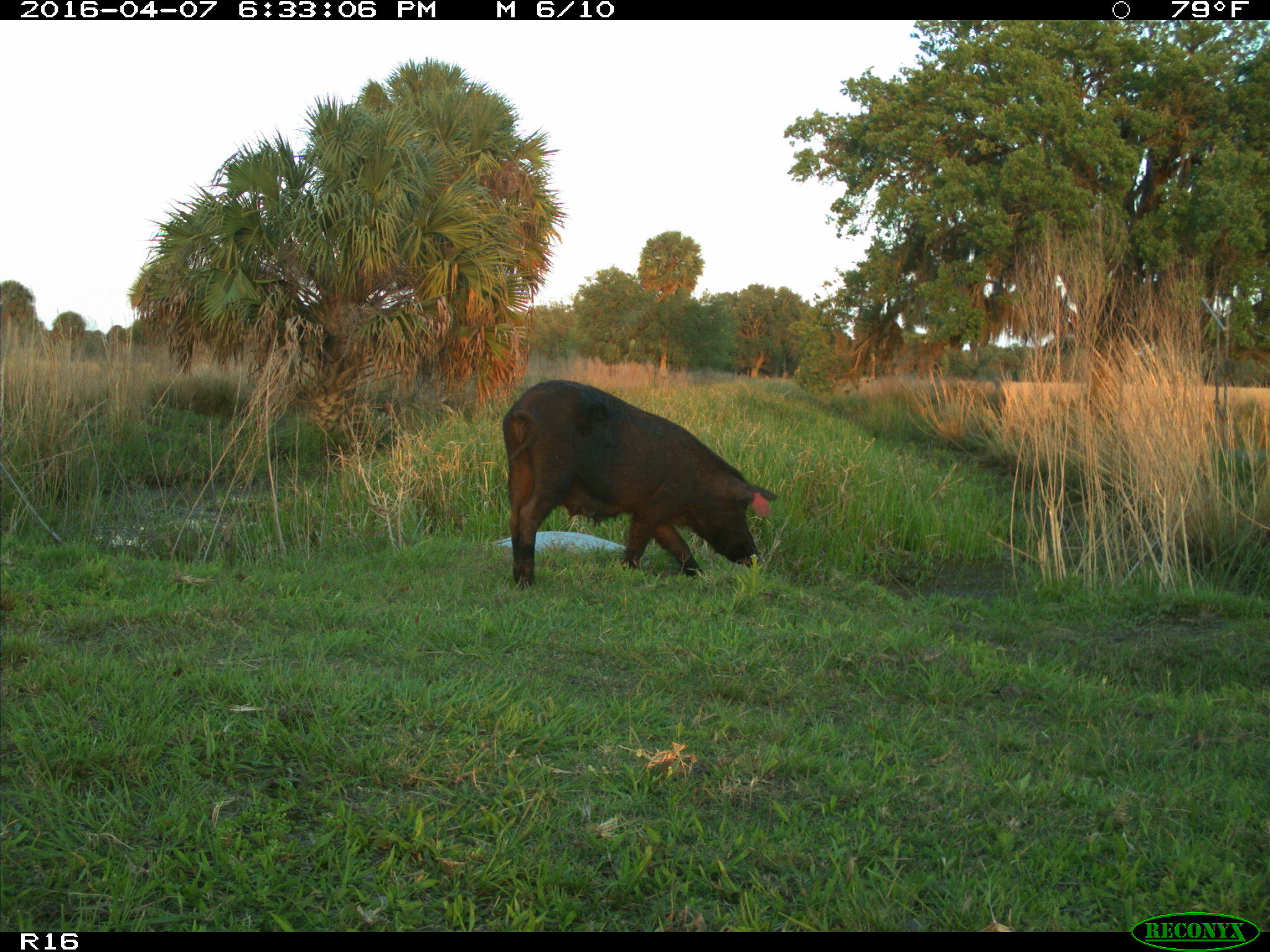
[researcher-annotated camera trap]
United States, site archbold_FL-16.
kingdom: Animalia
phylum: Chordata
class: Mammalia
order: Artiodactyla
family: Suidae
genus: Sus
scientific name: Sus scrofa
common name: wild boar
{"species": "Sus scrofa (wild boar)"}